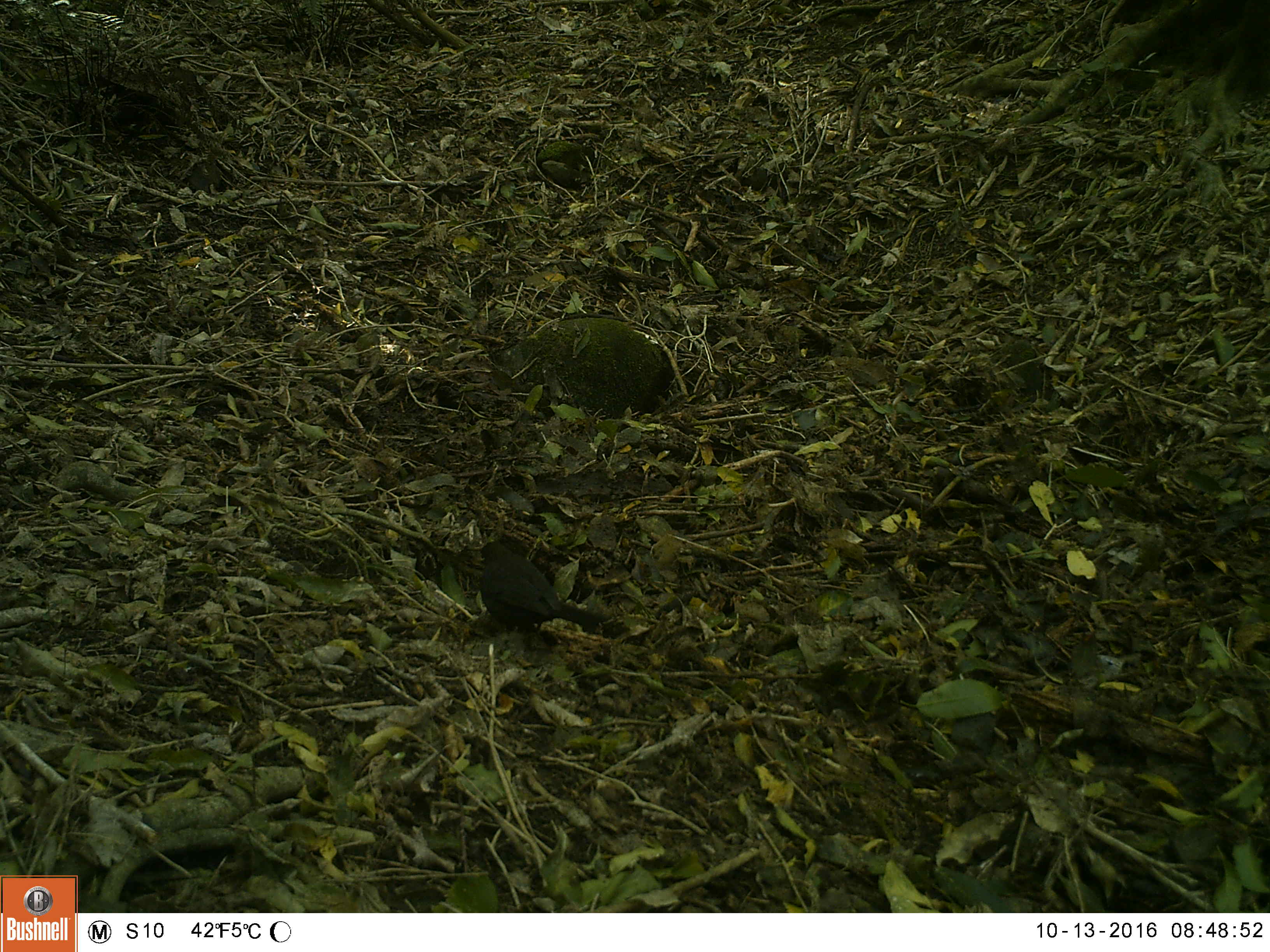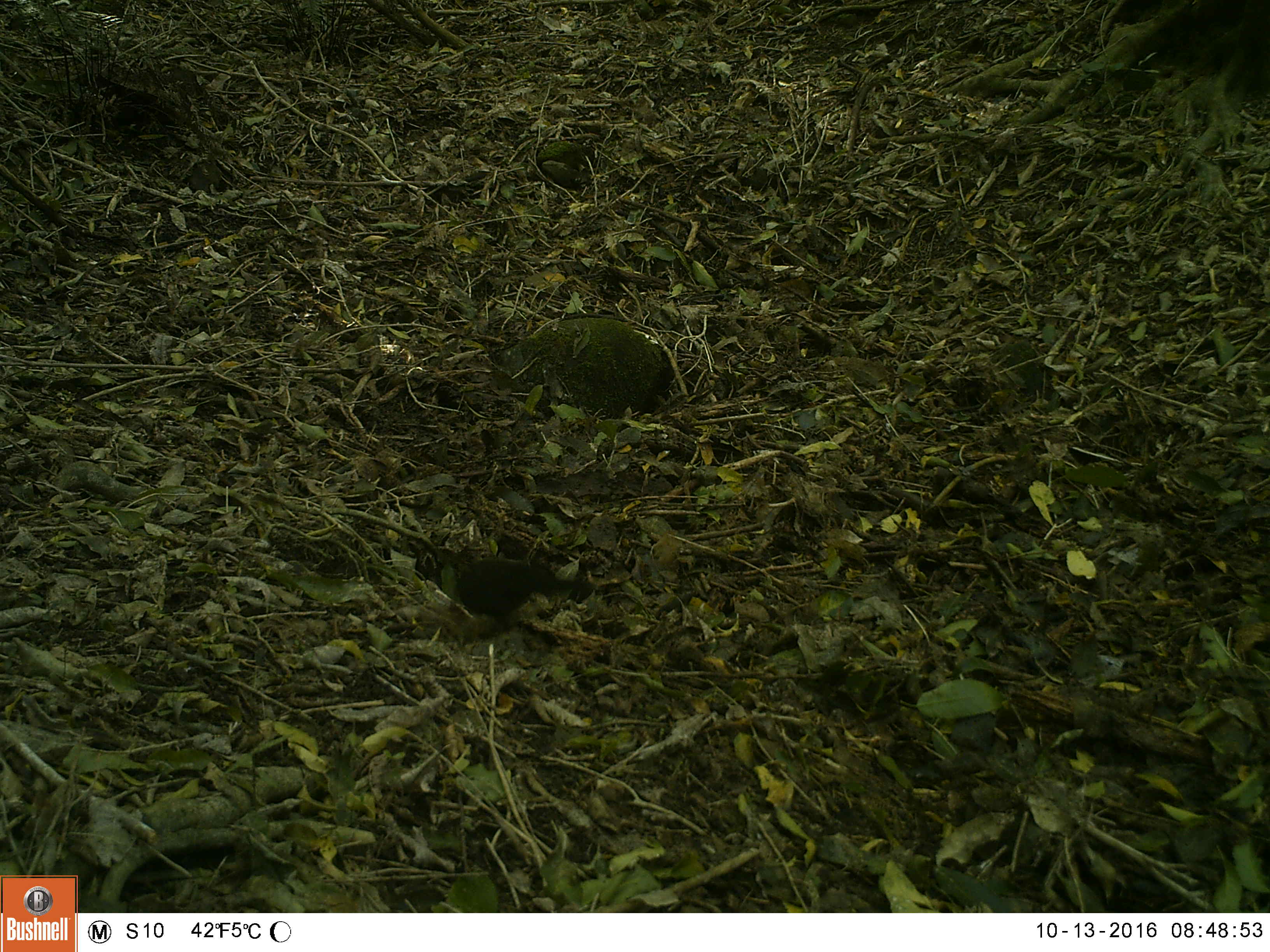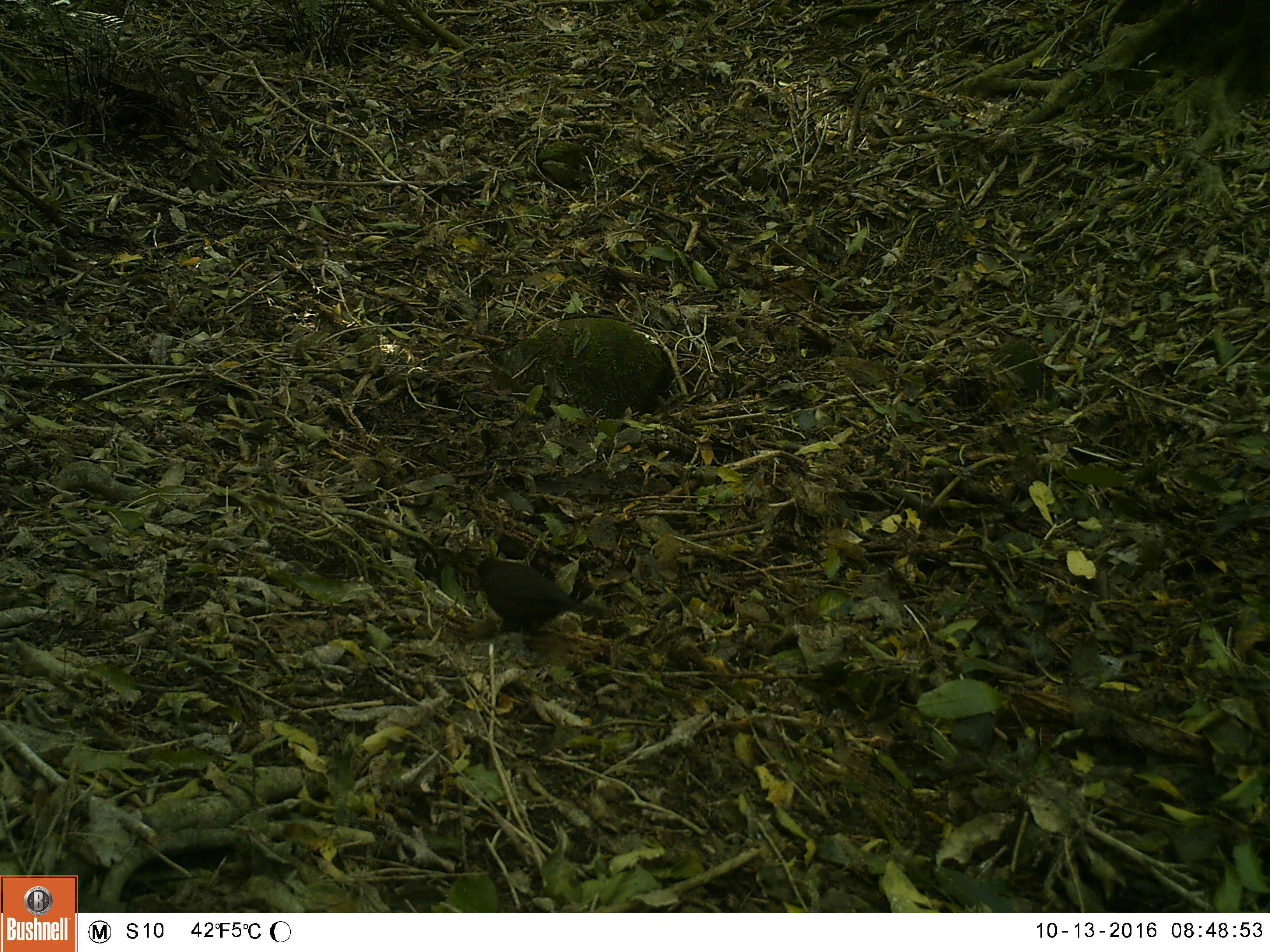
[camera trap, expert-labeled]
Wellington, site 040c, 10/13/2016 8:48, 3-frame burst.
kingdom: Animalia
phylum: Chordata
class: Aves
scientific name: Aves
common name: bird